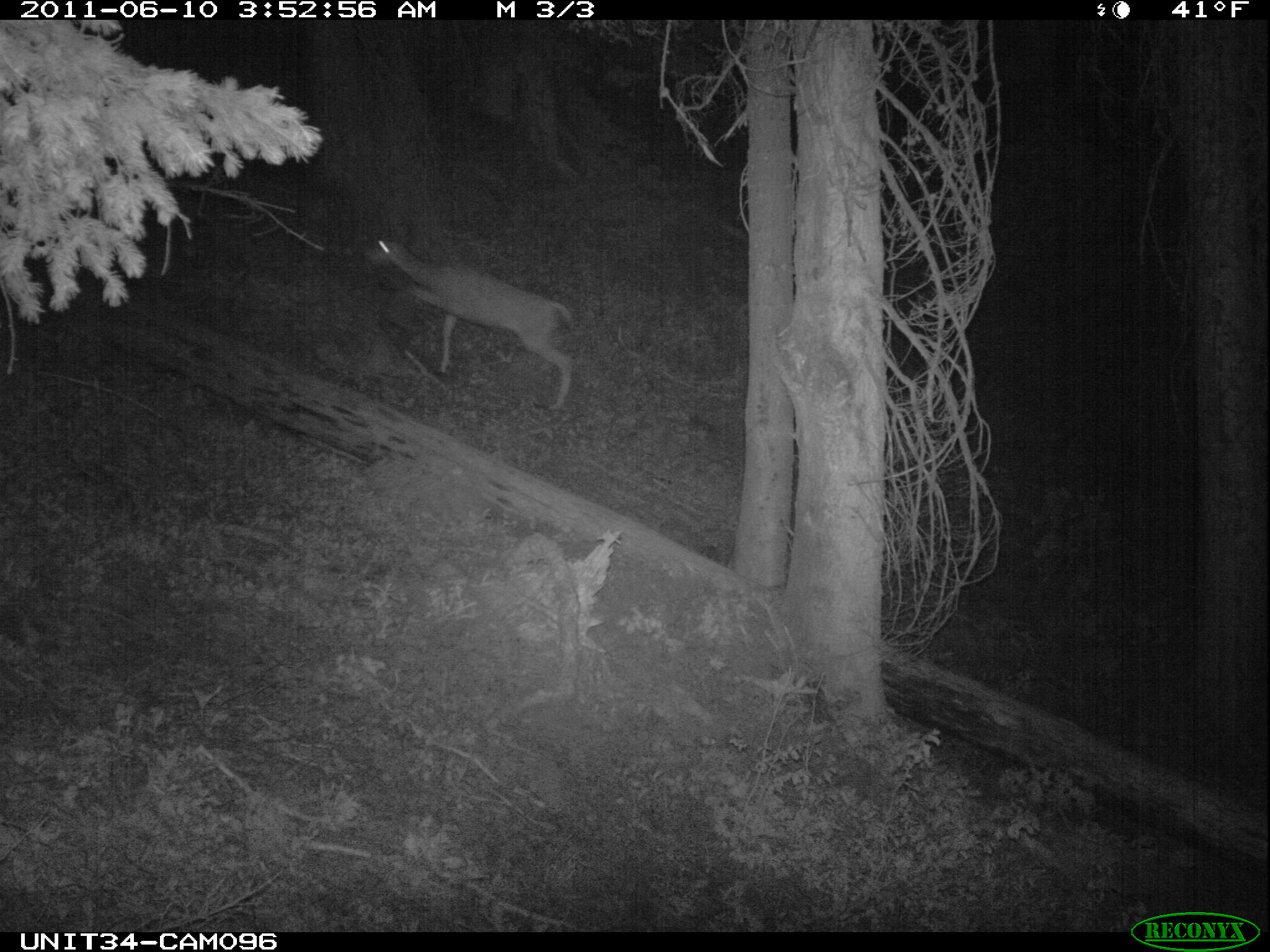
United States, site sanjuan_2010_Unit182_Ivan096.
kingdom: Animalia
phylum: Chordata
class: Mammalia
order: Artiodactyla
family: Cervidae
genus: Odocoileus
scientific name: Odocoileus hemionus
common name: mule deer